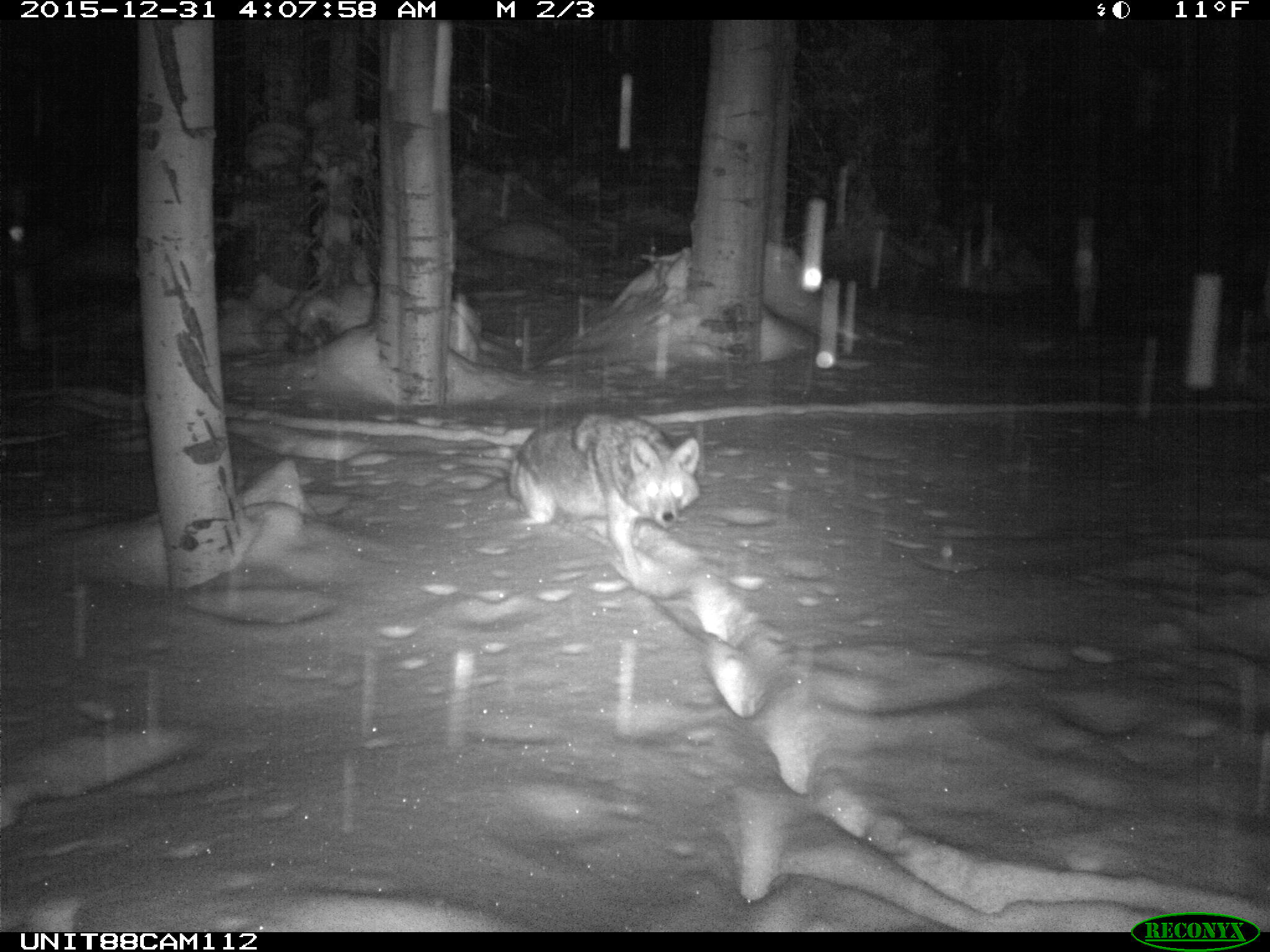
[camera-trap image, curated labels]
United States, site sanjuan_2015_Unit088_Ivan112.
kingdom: Animalia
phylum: Chordata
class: Mammalia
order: Carnivora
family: Canidae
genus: Canis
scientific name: Canis latrans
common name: coyote